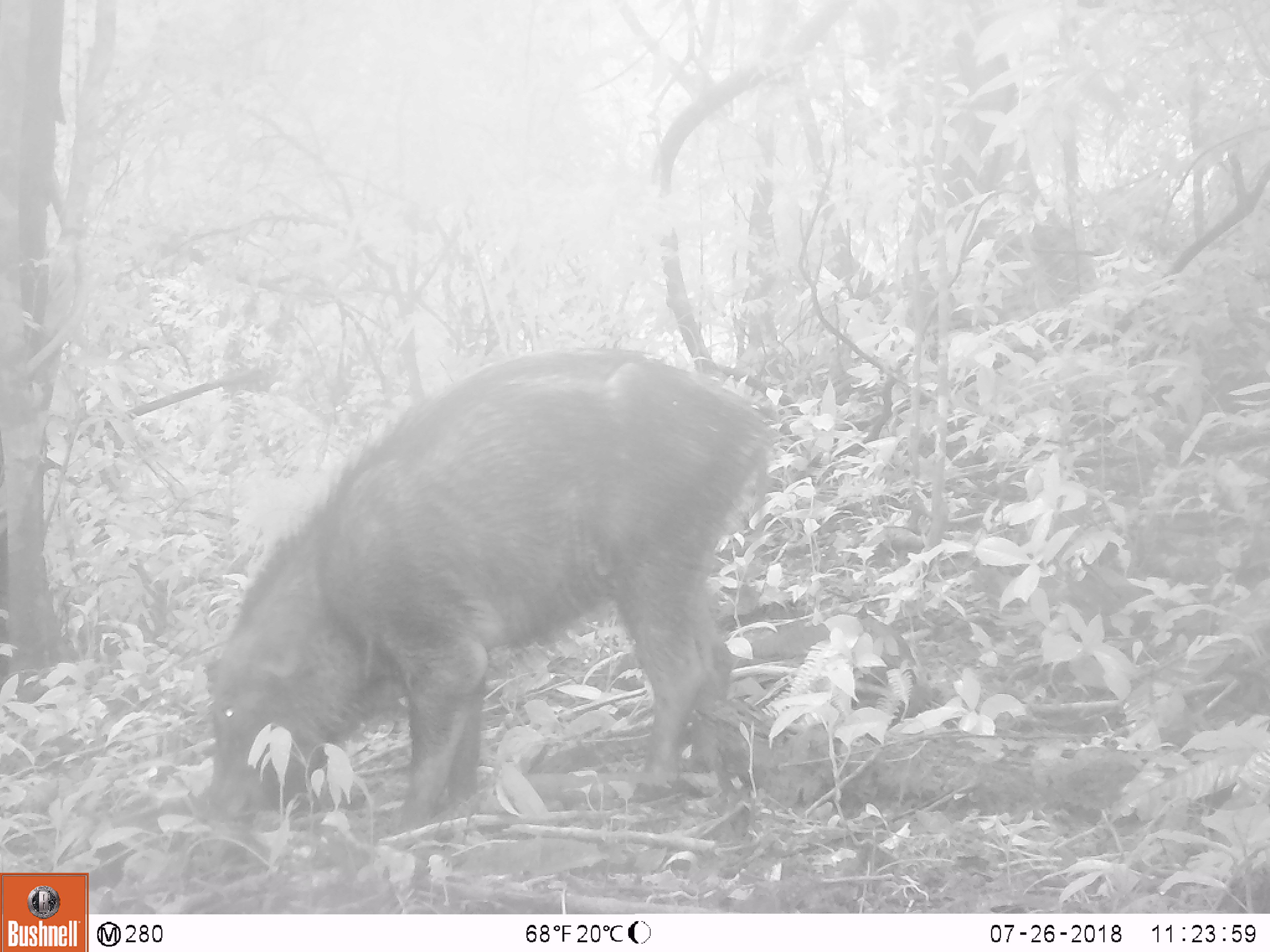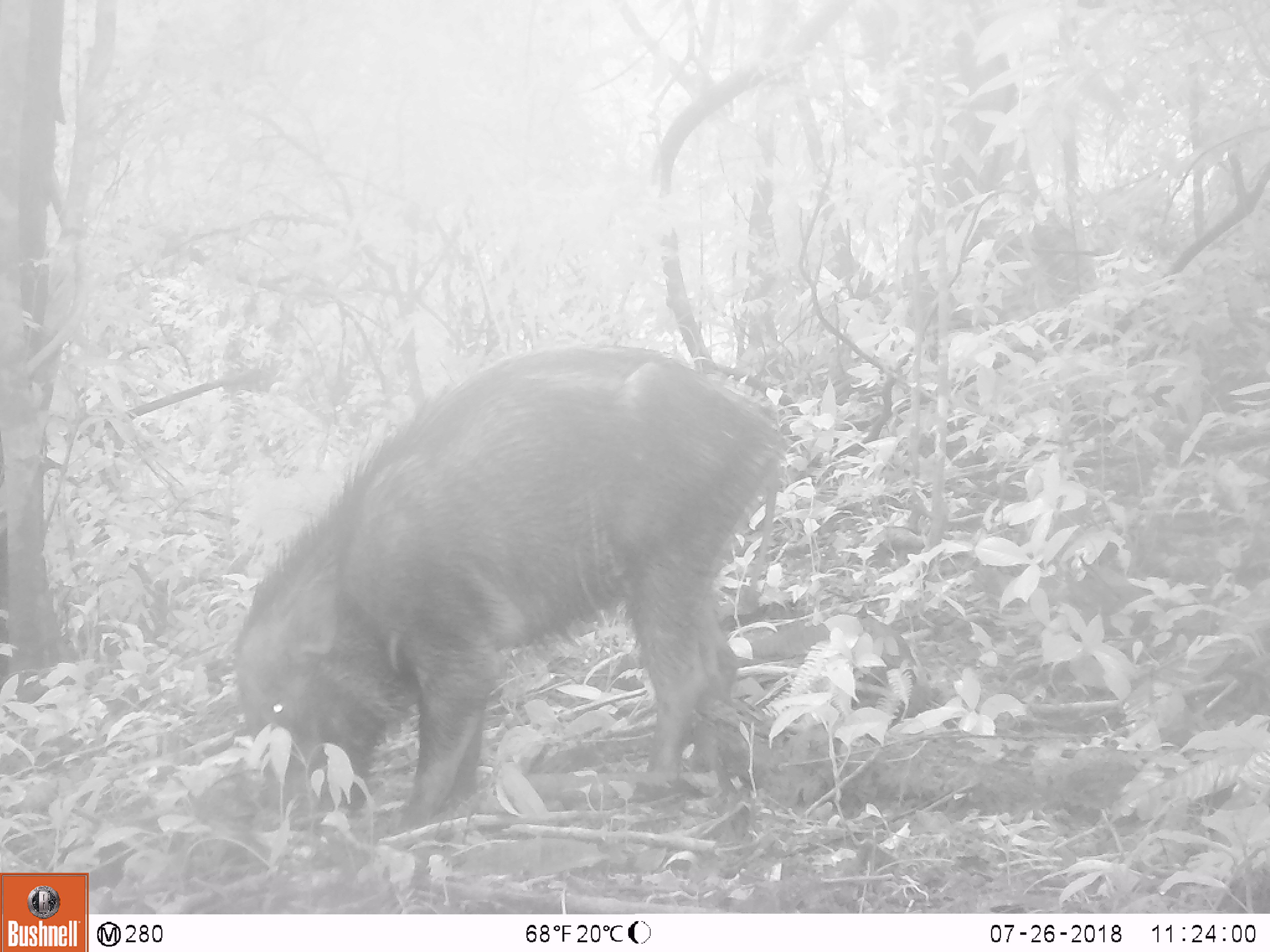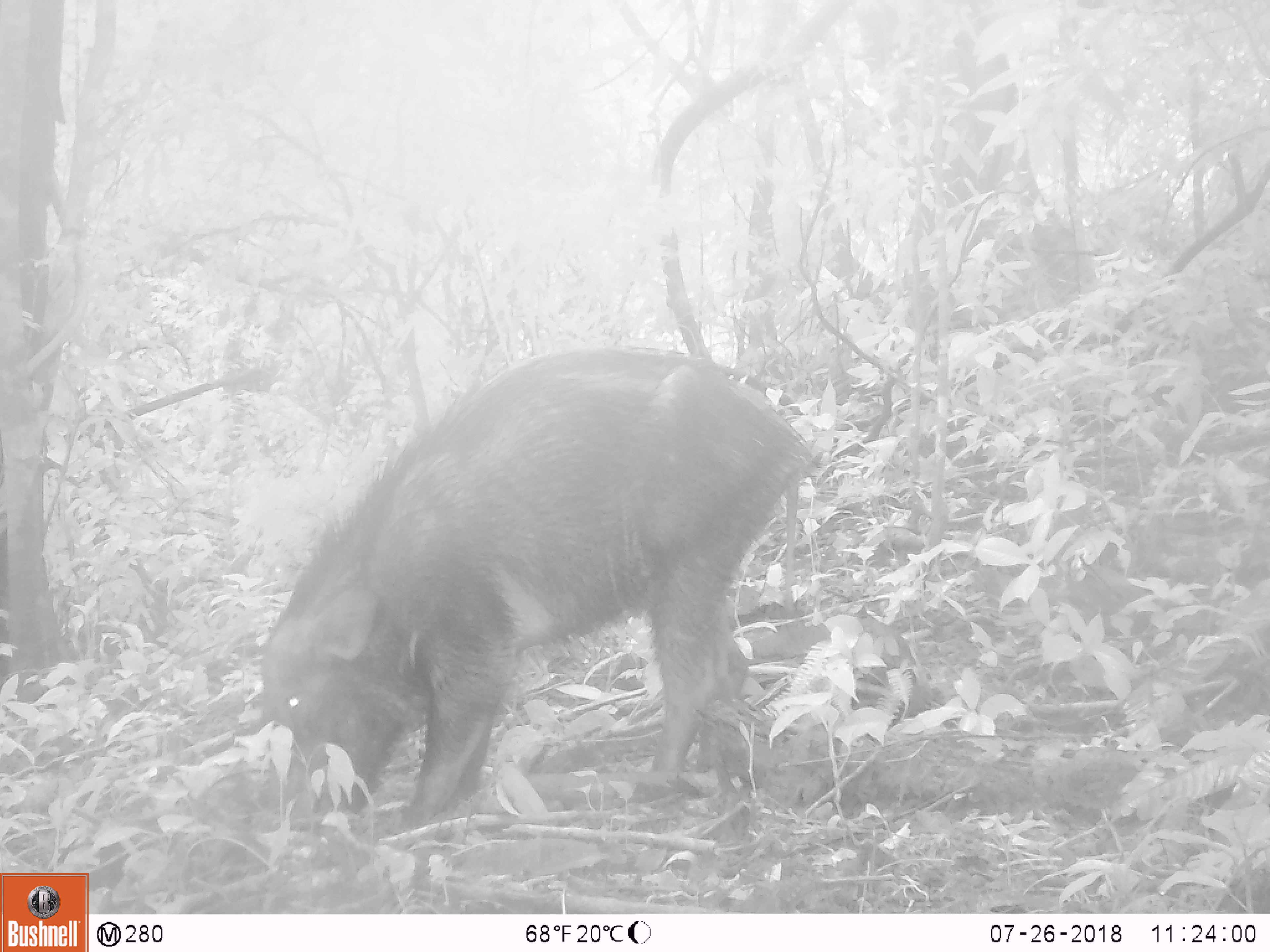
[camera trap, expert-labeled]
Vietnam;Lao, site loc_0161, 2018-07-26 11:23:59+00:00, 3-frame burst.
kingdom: Animalia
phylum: Chordata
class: Mammalia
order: Artiodactyla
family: Suidae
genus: Sus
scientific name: Sus scrofa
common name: eurasian wild pig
Eurasian wild pig (Sus scrofa). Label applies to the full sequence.